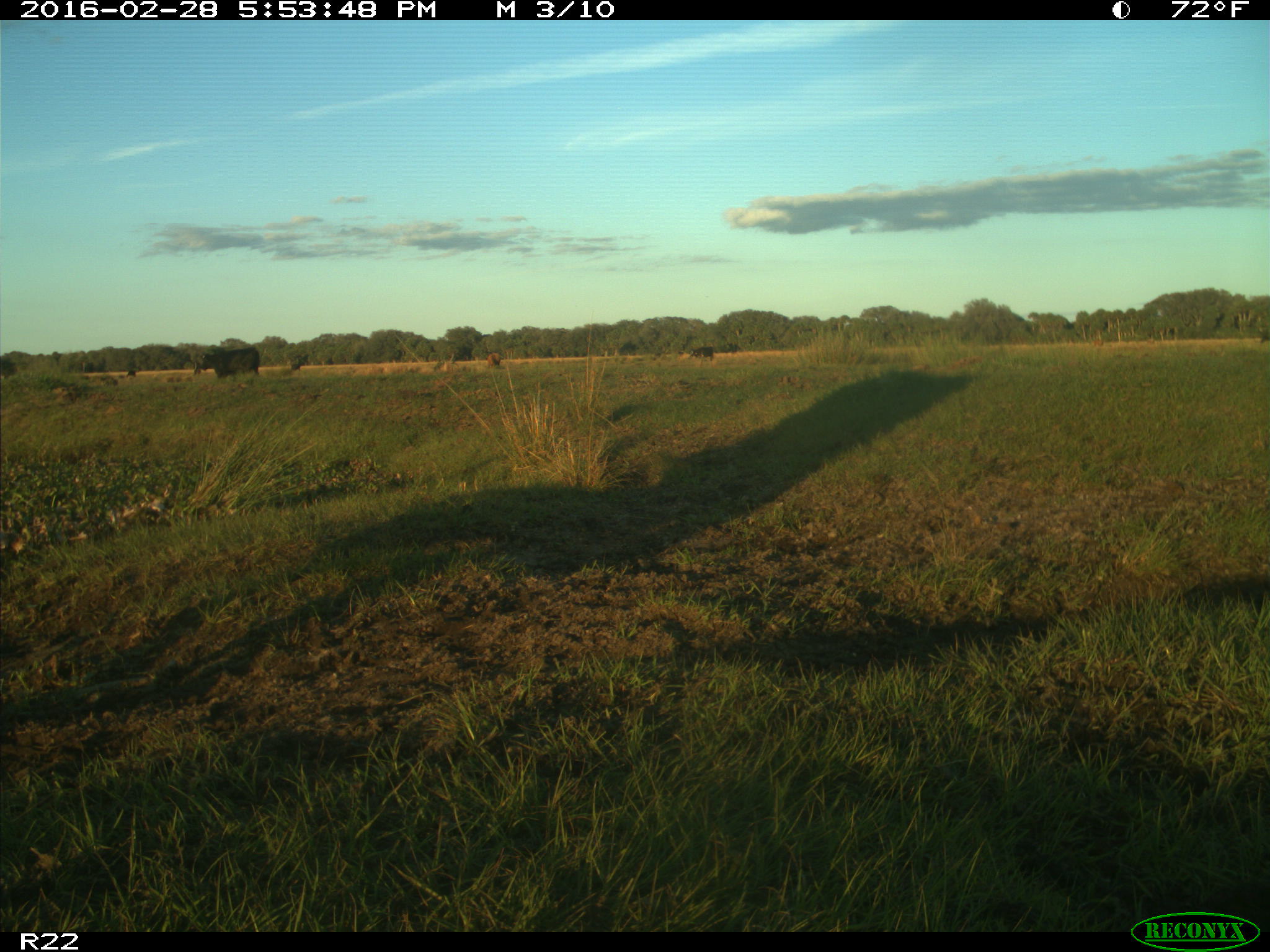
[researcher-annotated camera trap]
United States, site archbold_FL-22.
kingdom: Animalia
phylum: Chordata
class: Mammalia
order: Artiodactyla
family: Bovidae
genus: Bos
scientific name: Bos taurus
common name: domestic cow